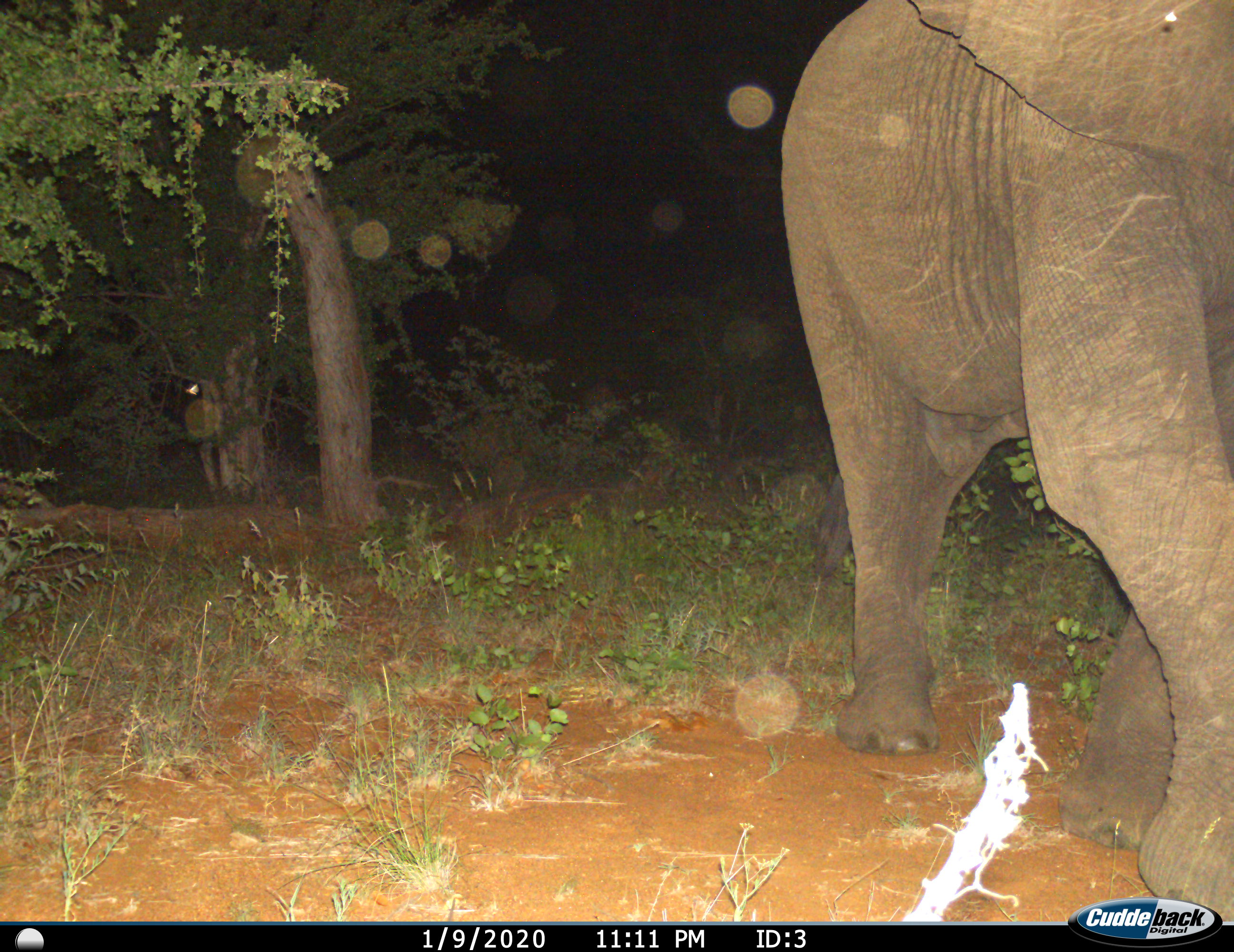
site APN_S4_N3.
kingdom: Animalia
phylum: Chordata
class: Mammalia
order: Proboscidea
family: Elephantidae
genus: Loxodonta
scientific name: Loxodonta africana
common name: african bush elephant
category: elephant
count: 1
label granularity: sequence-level